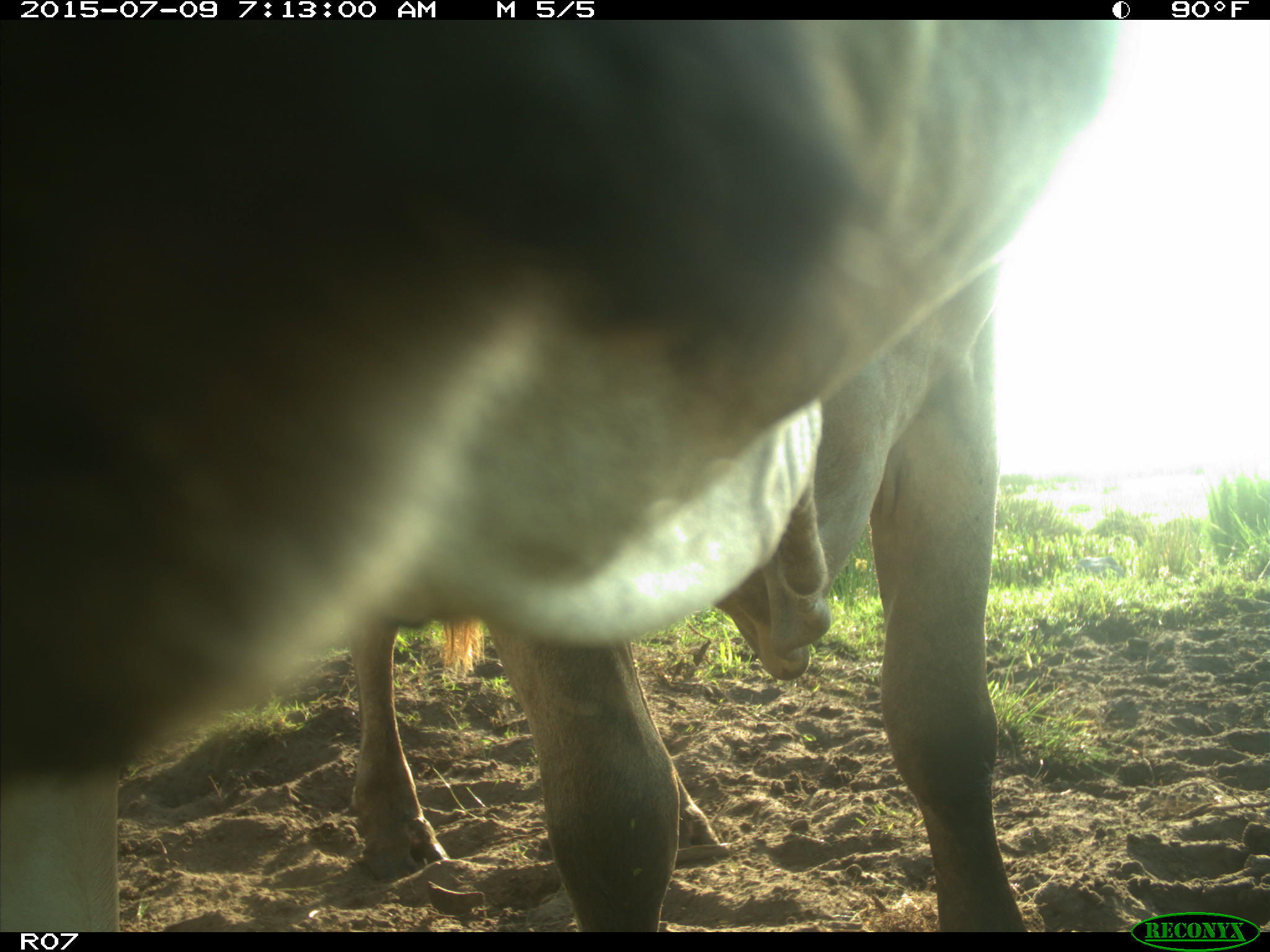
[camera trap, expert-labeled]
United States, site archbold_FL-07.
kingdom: Animalia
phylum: Chordata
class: Mammalia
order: Artiodactyla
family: Bovidae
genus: Bos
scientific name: Bos taurus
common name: domestic cow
Bos taurus (domestic cow).